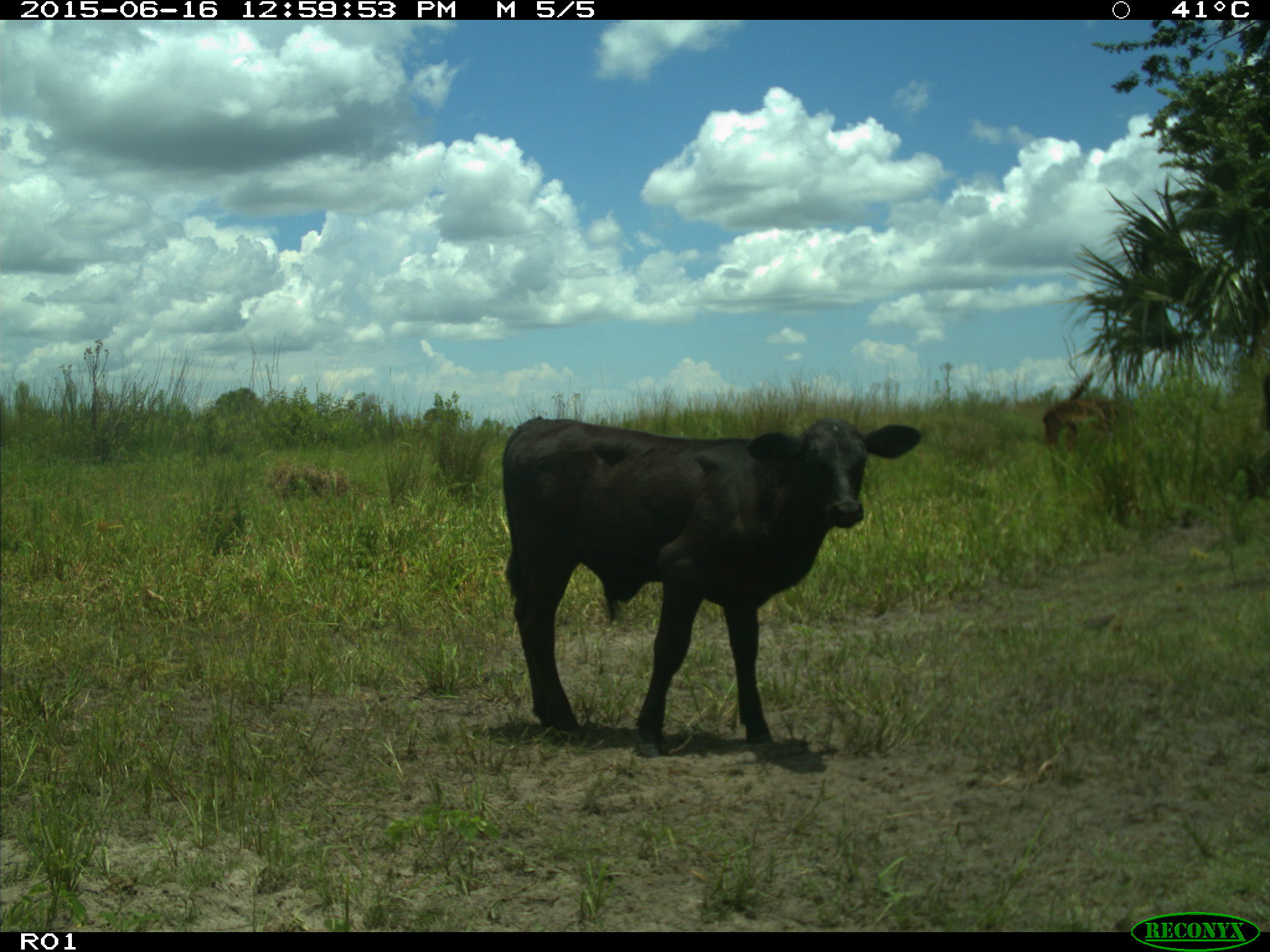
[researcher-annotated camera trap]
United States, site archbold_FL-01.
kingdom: Animalia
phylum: Chordata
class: Mammalia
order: Artiodactyla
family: Bovidae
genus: Bos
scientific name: Bos taurus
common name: domestic cow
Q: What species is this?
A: Bos taurus (domestic cow).